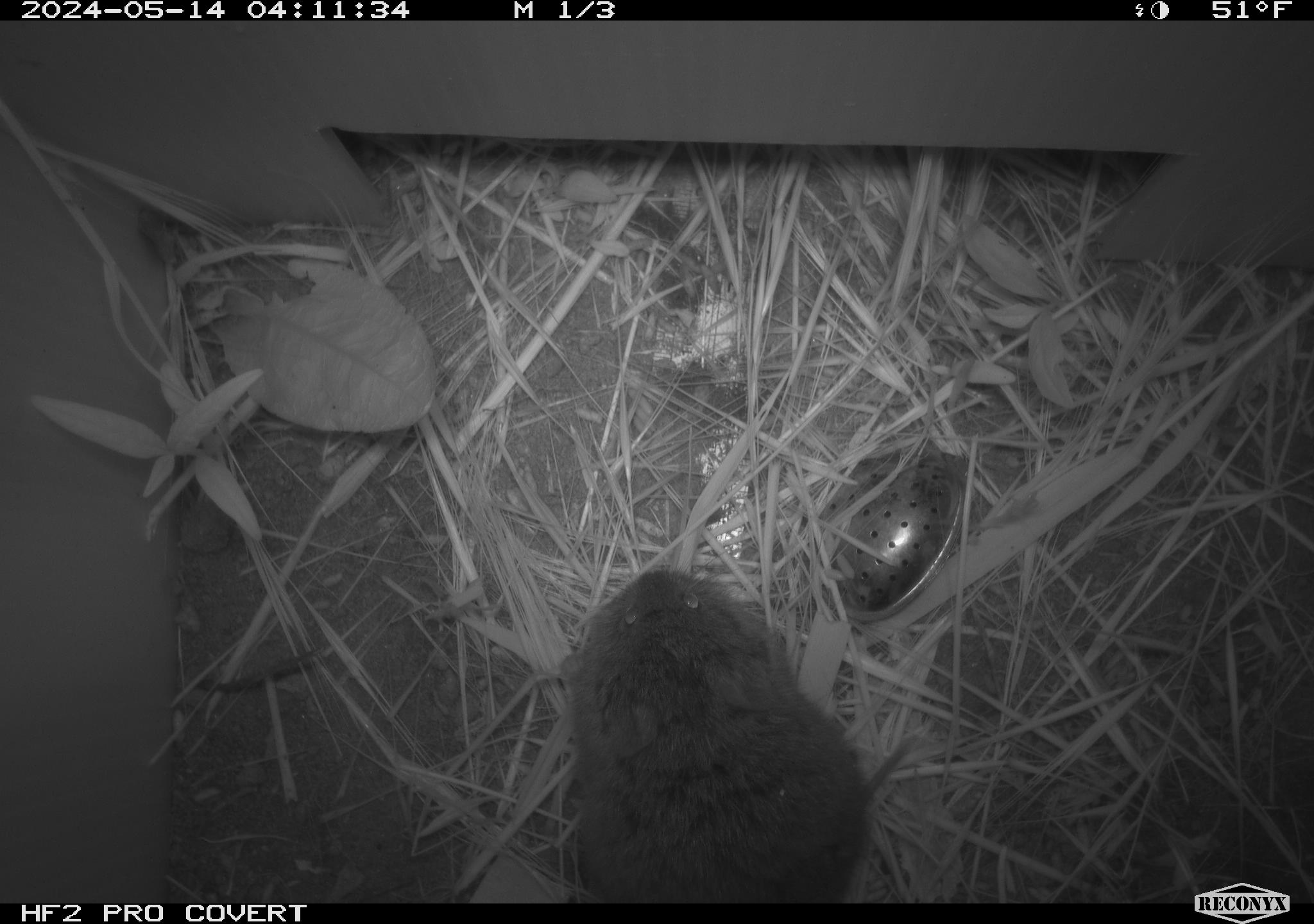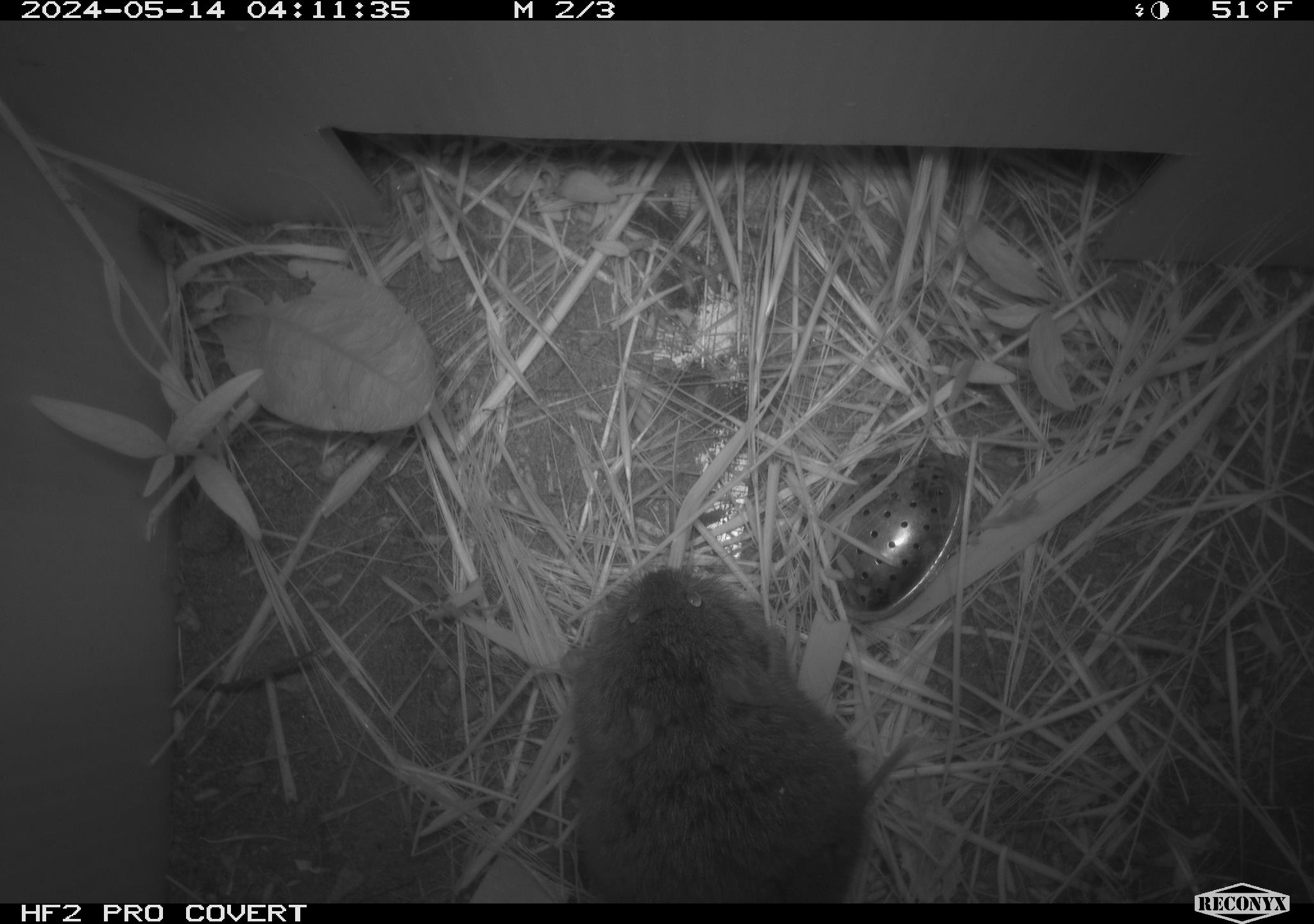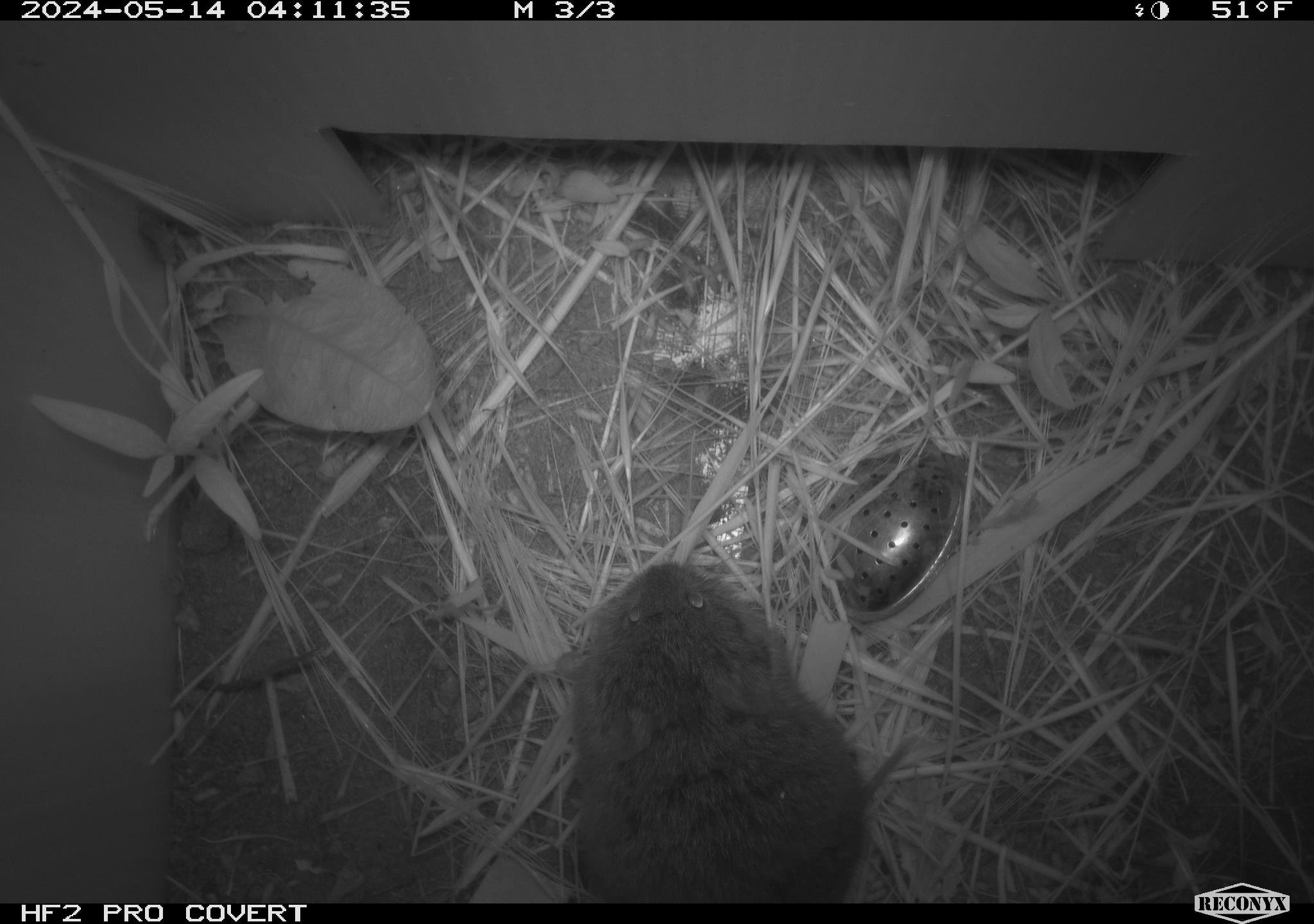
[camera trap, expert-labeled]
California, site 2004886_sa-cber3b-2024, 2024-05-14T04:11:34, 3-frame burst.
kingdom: Animalia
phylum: Chordata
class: Mammalia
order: Rodentia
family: Cricetidae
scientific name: Arvicolinae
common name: voles, lemmings, and muskrats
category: arvicolinae subfamily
Arvicolinae subfamily (voles, lemmings, and muskrats) (Arvicolinae).